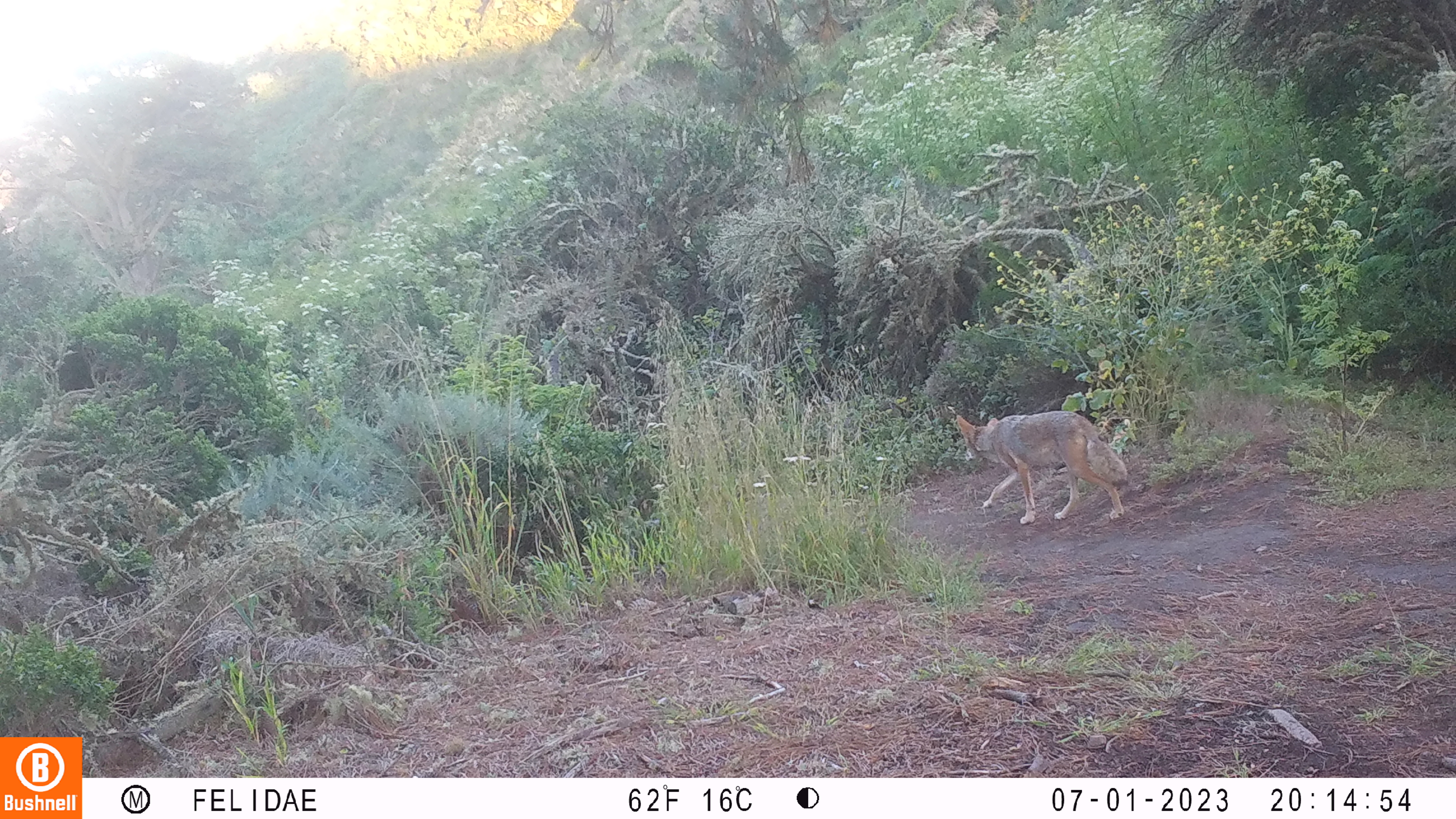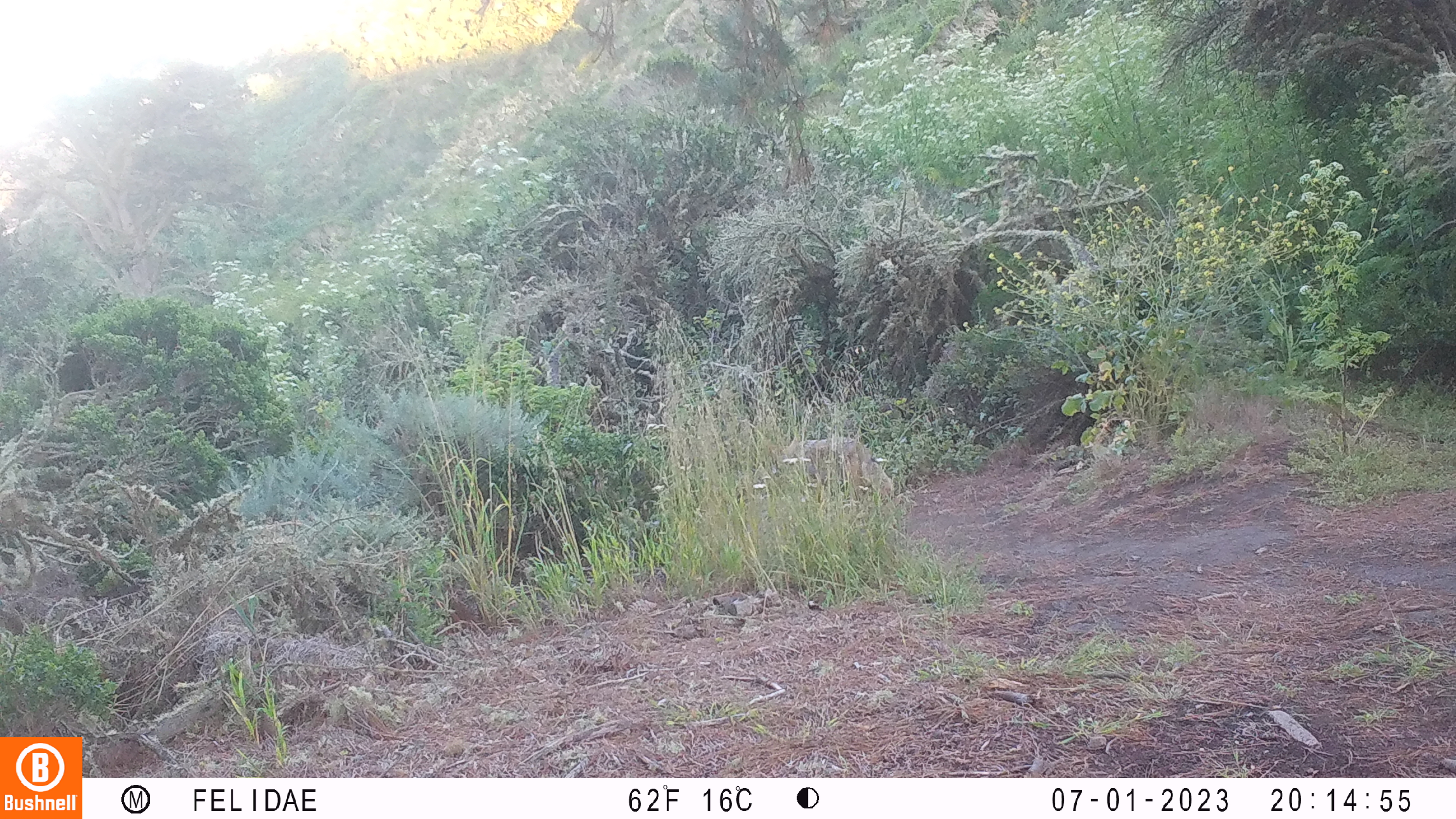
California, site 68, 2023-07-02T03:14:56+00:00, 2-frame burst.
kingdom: Animalia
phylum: Chordata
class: Mammalia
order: Carnivora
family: Canidae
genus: Canis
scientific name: Canis latrans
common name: coyote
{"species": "coyote (Canis latrans)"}